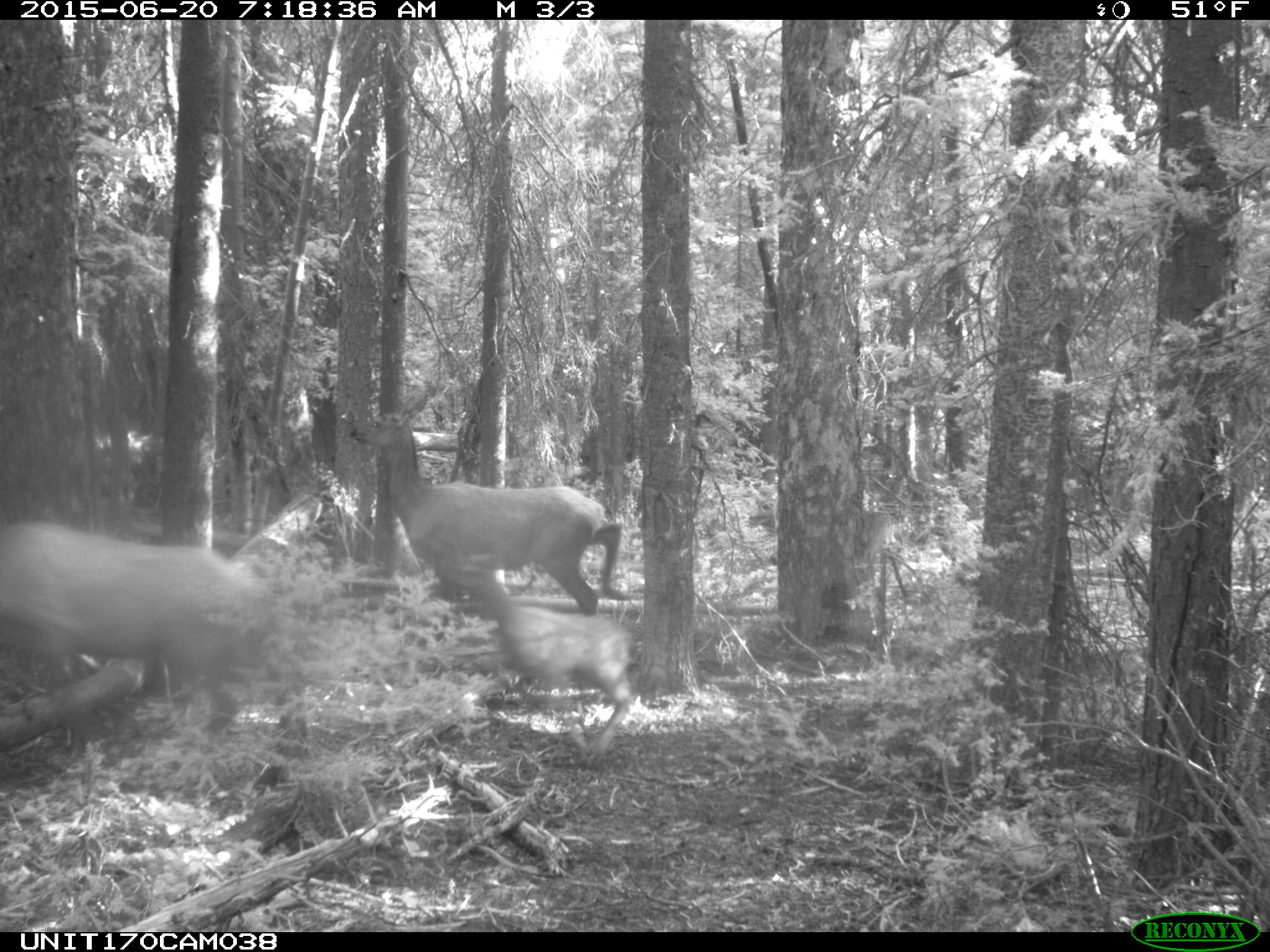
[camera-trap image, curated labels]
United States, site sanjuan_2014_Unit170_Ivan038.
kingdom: Animalia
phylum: Chordata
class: Mammalia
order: Artiodactyla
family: Cervidae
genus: Cervus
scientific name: Cervus elaphus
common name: red deer